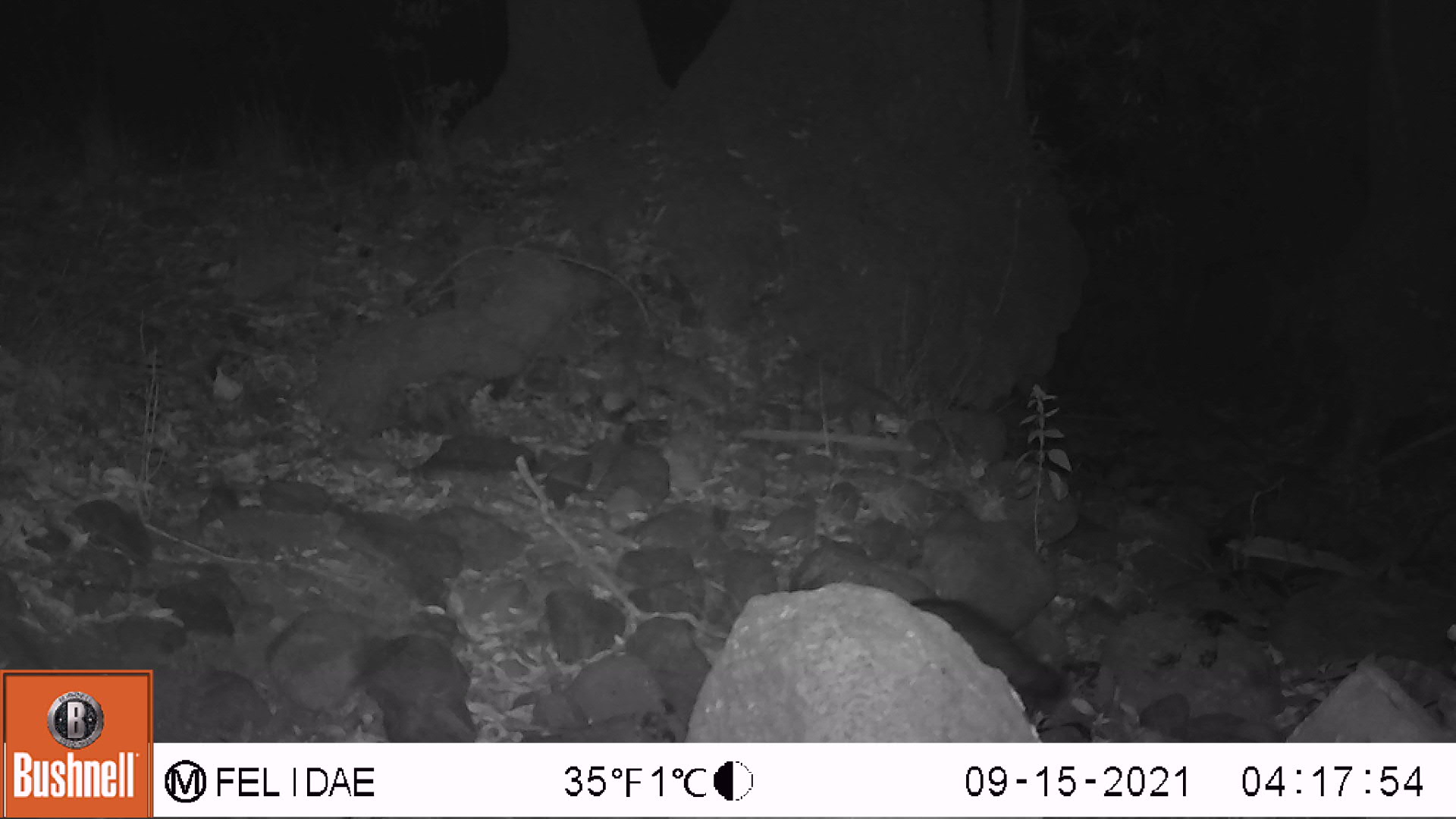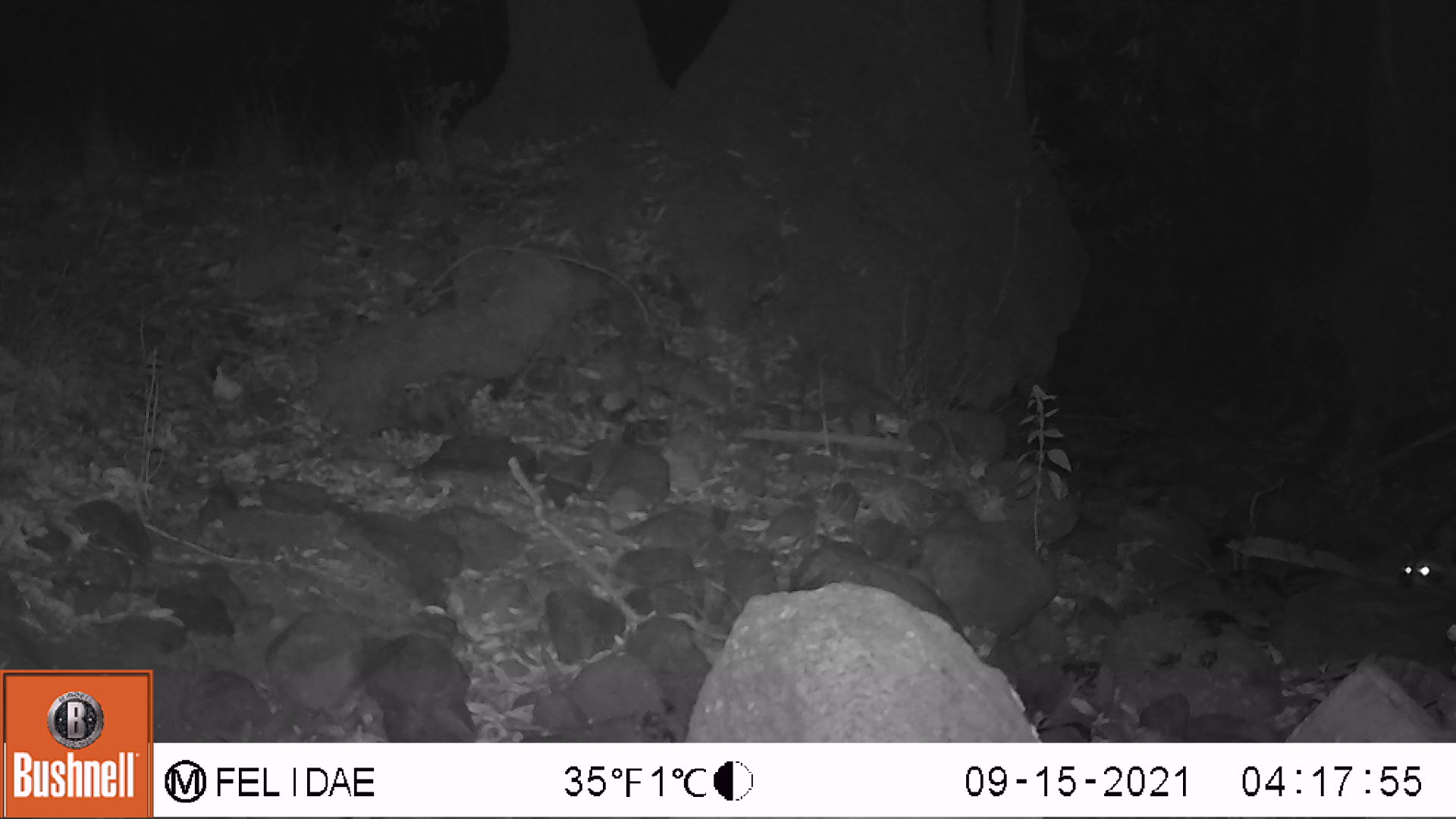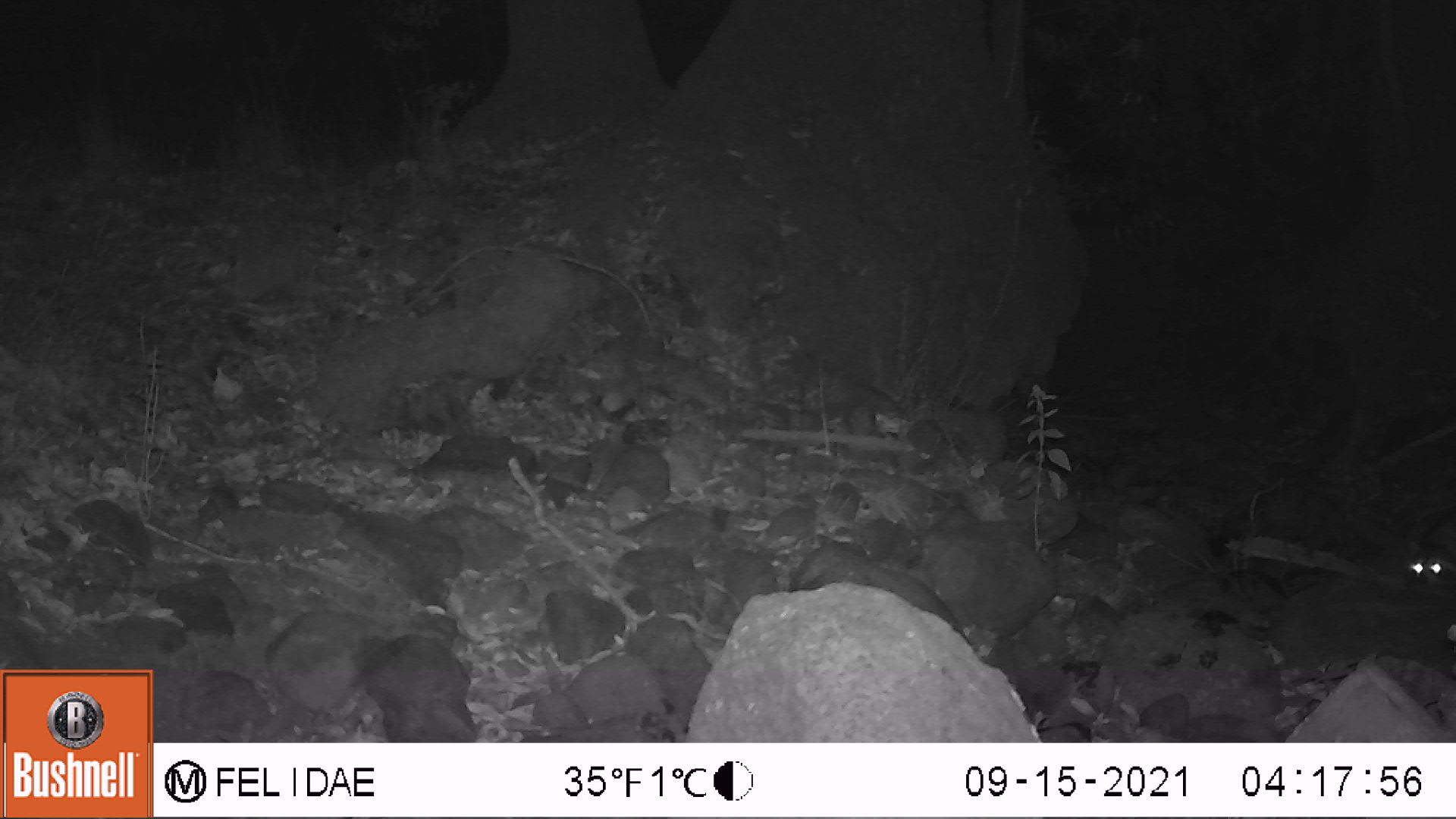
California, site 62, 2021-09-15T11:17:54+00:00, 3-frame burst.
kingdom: Animalia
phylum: Chordata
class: Mammalia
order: Carnivora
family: Procyonidae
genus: Procyon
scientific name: Procyon lotor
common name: raccoon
Raccoon (Procyon lotor).